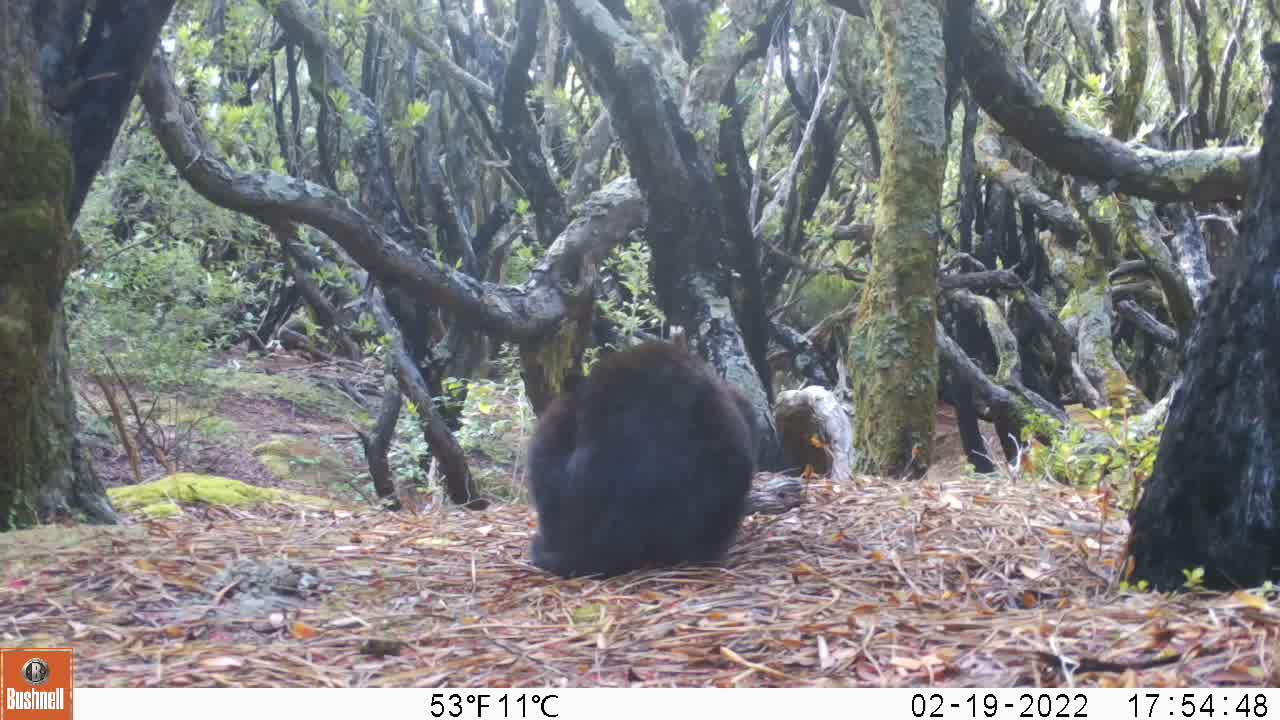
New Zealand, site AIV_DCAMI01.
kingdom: Animalia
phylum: Chordata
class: Mammalia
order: Carnivora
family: Felidae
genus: Felis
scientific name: Felis catus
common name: domestic cat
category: cat